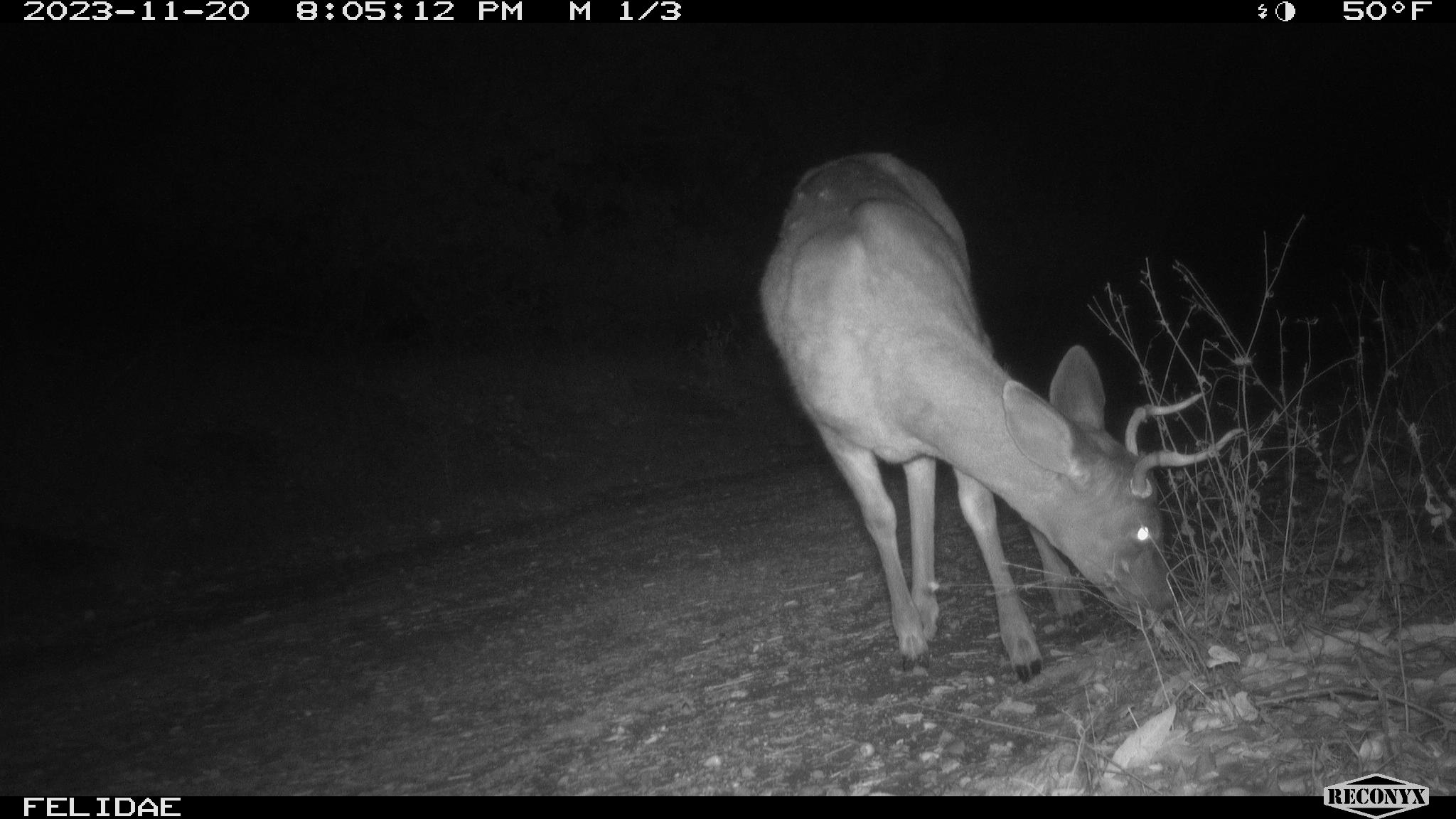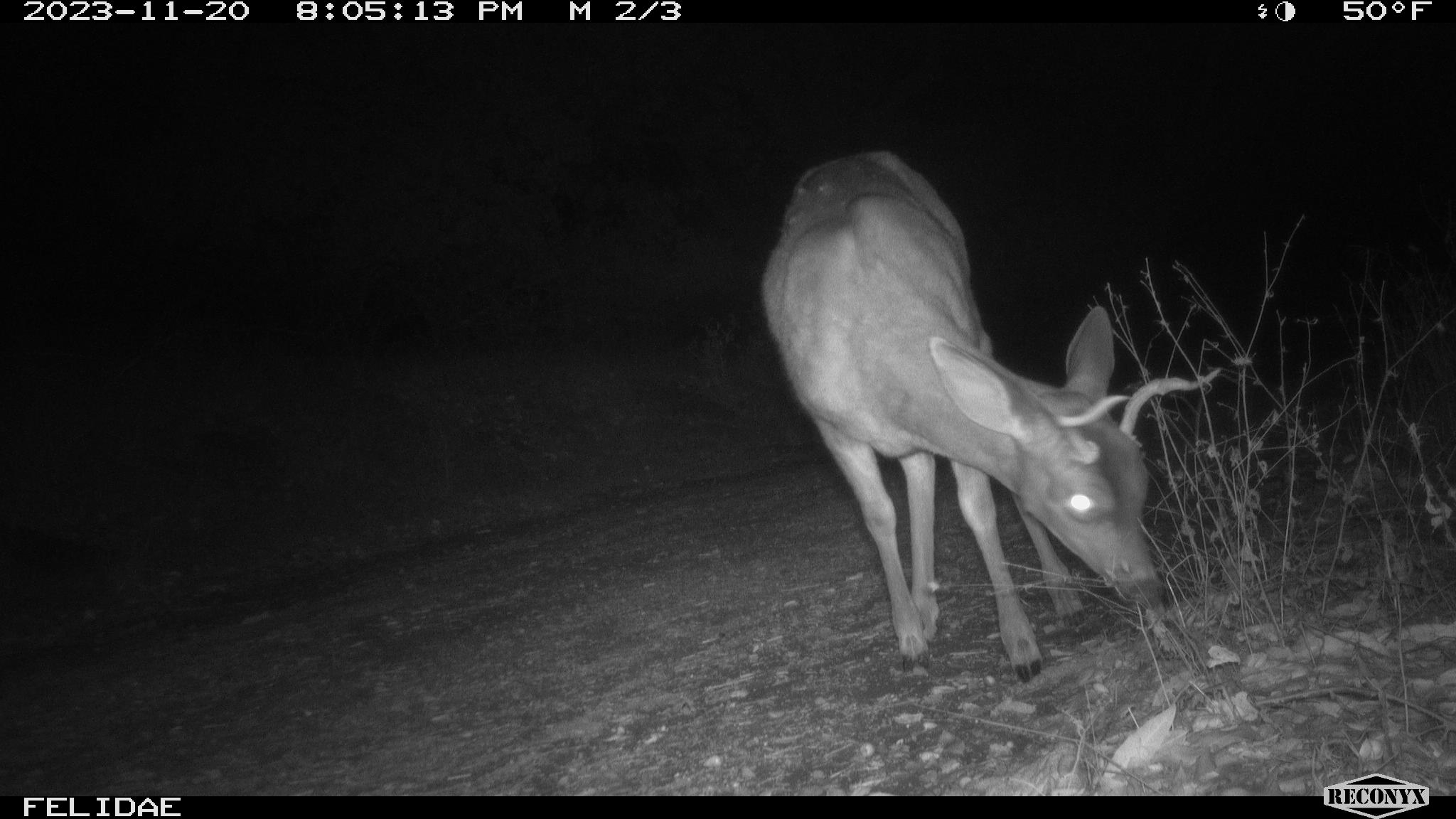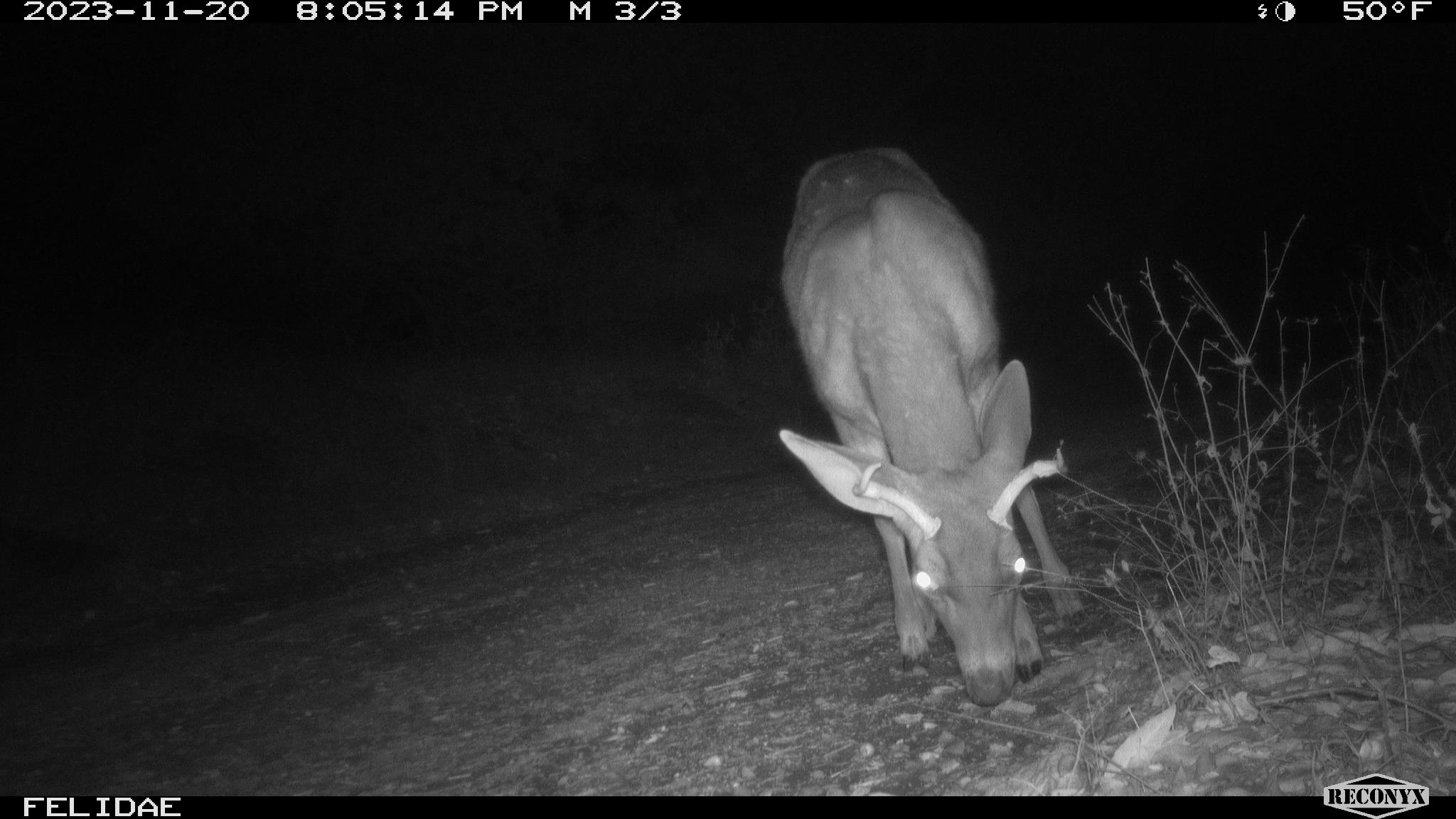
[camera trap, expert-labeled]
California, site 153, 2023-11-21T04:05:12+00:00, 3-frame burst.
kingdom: Animalia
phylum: Chordata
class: Mammalia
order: Artiodactyla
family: Cervidae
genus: Odocoileus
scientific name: Odocoileus hemionus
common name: mule deer